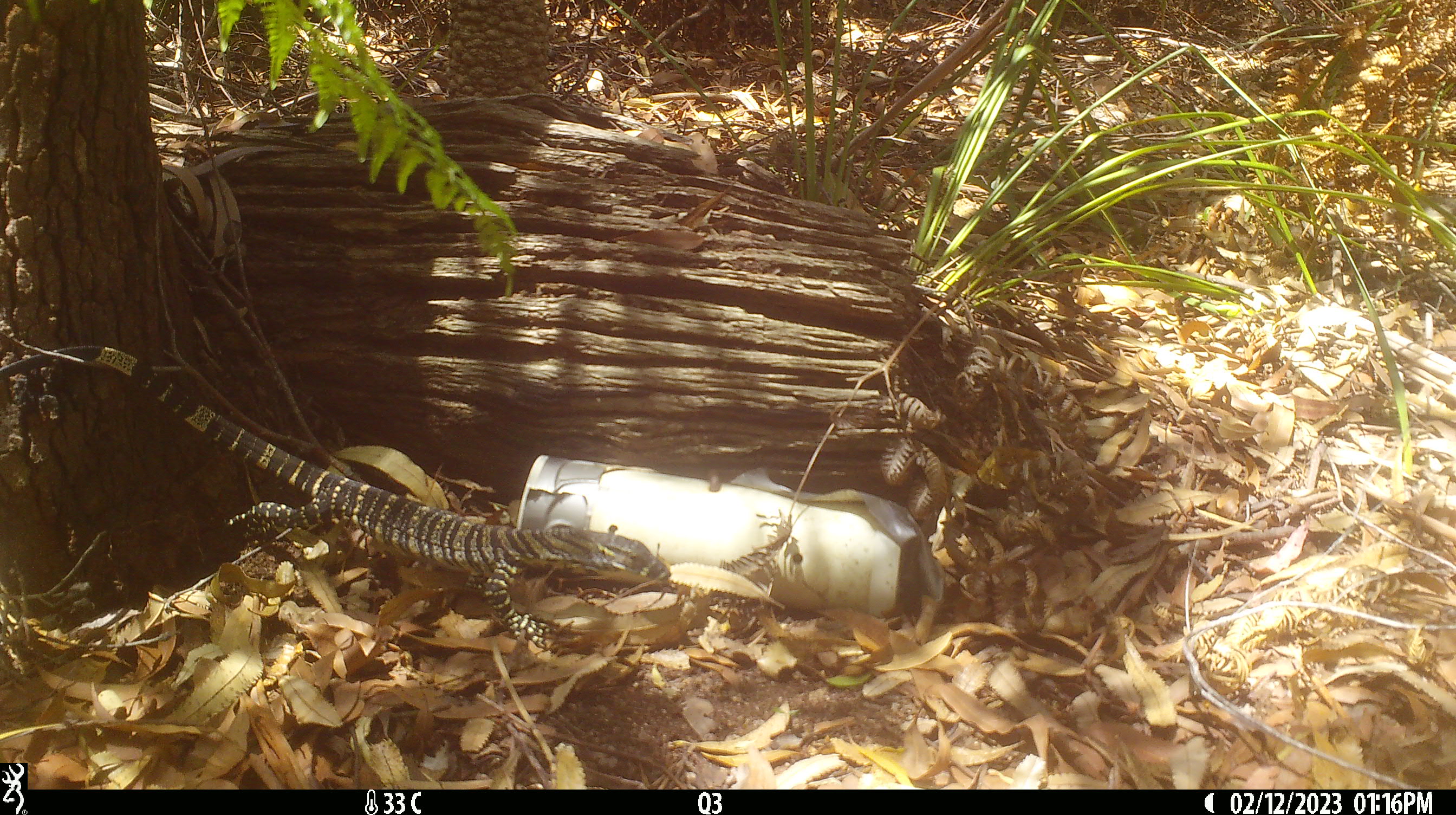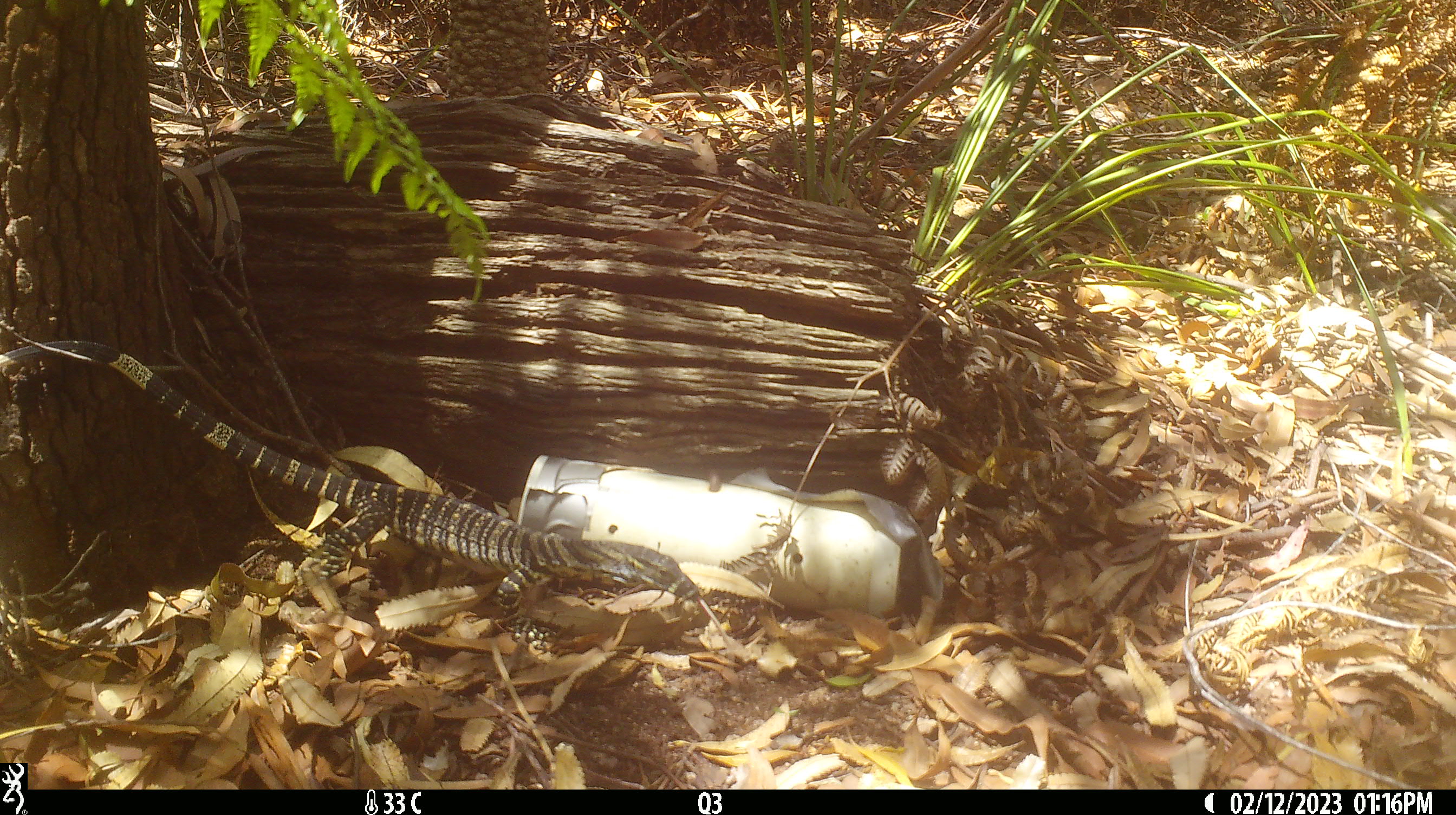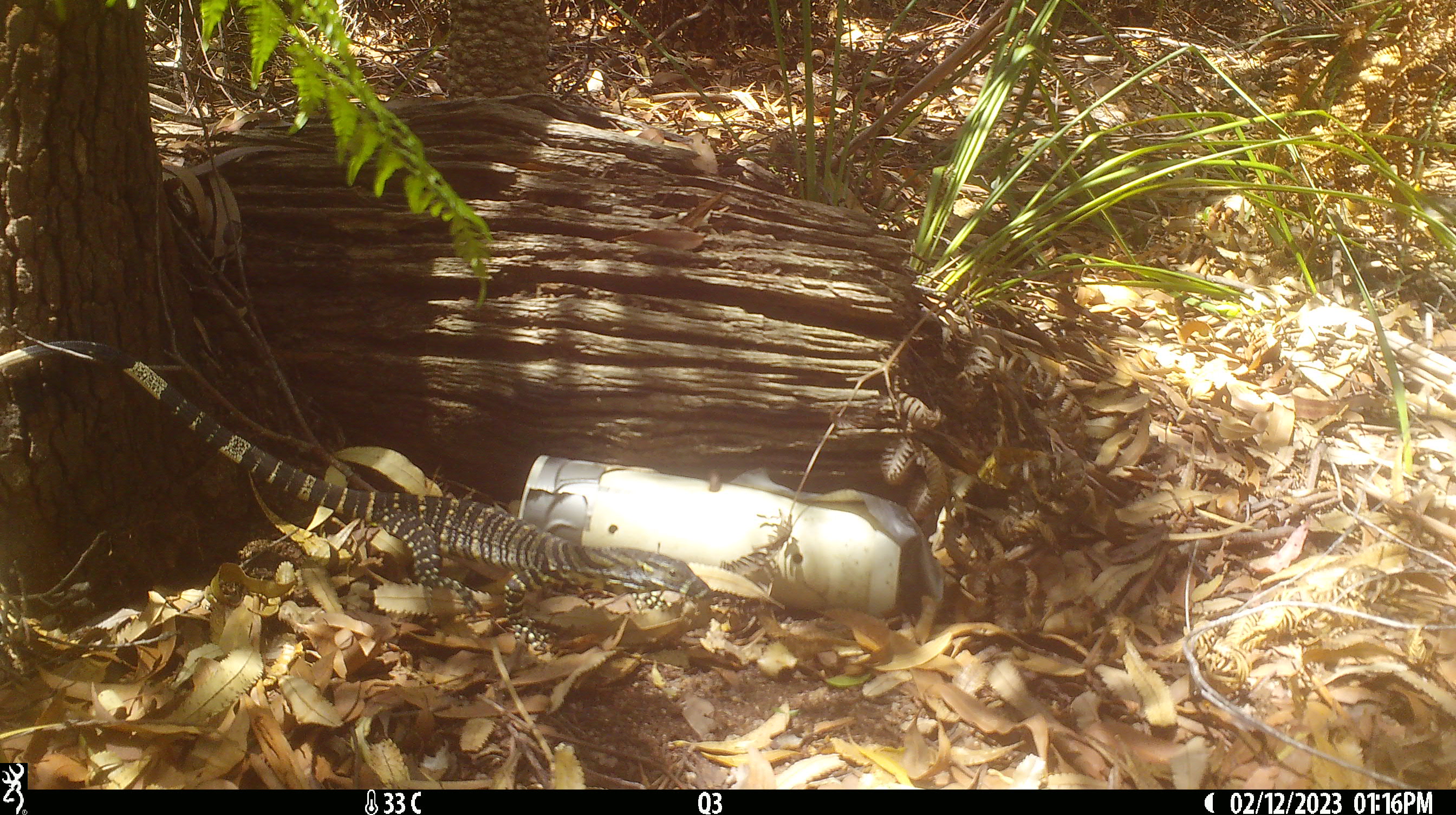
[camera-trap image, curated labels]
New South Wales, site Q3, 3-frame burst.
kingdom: Animalia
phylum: Chordata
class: Reptilia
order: Squamata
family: Varanidae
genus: Varanus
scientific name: Varanus varius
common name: lace monitor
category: goanna